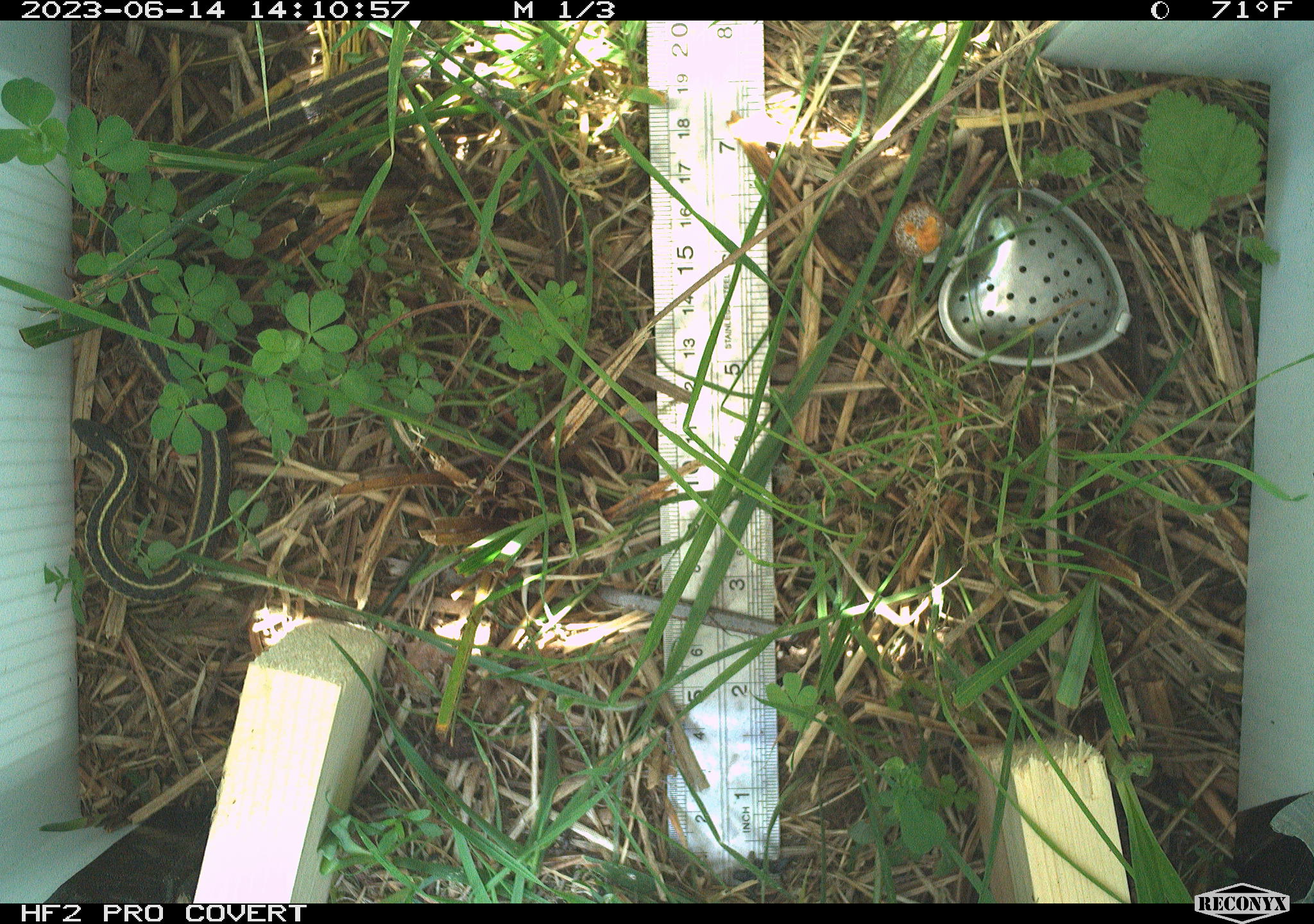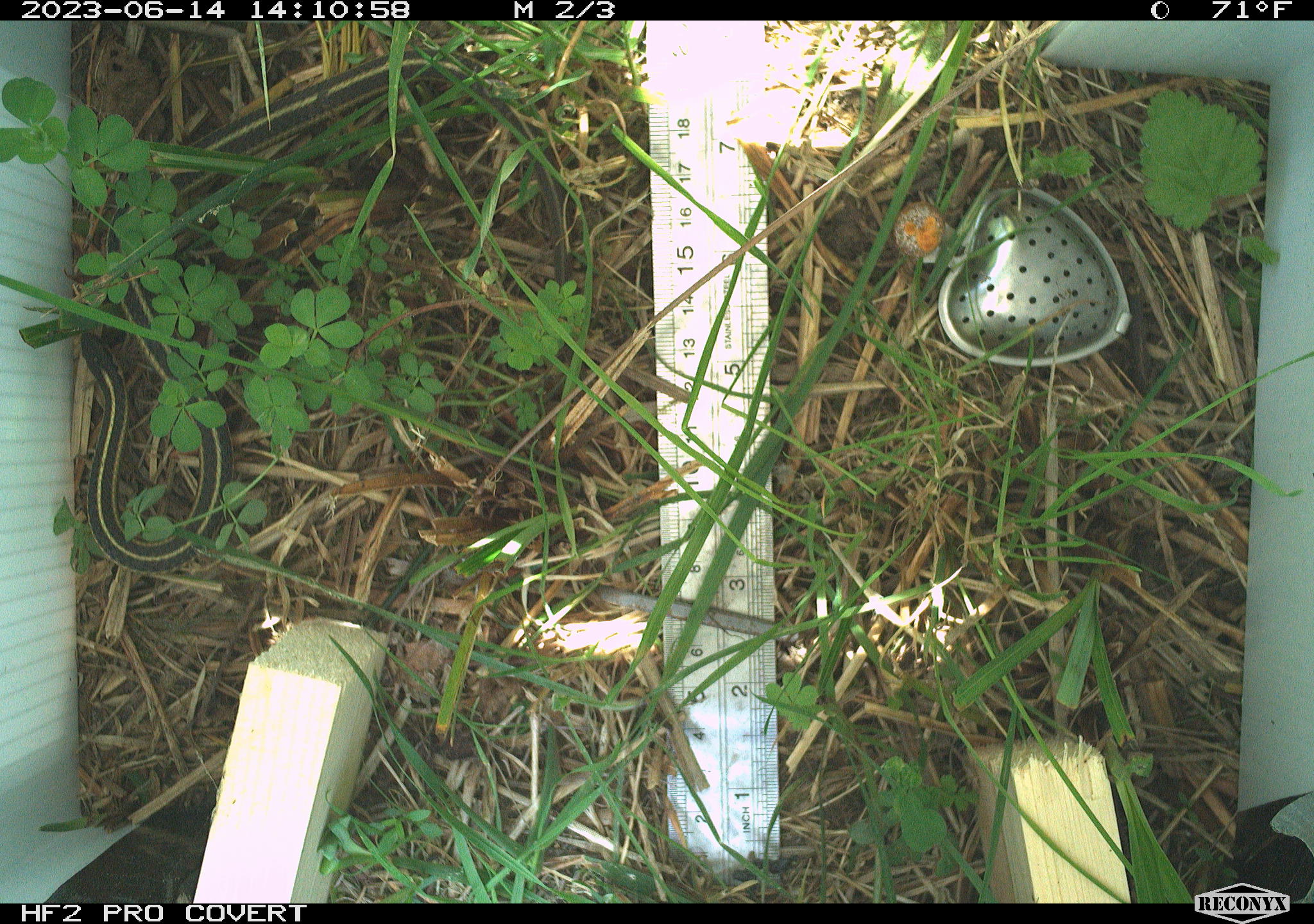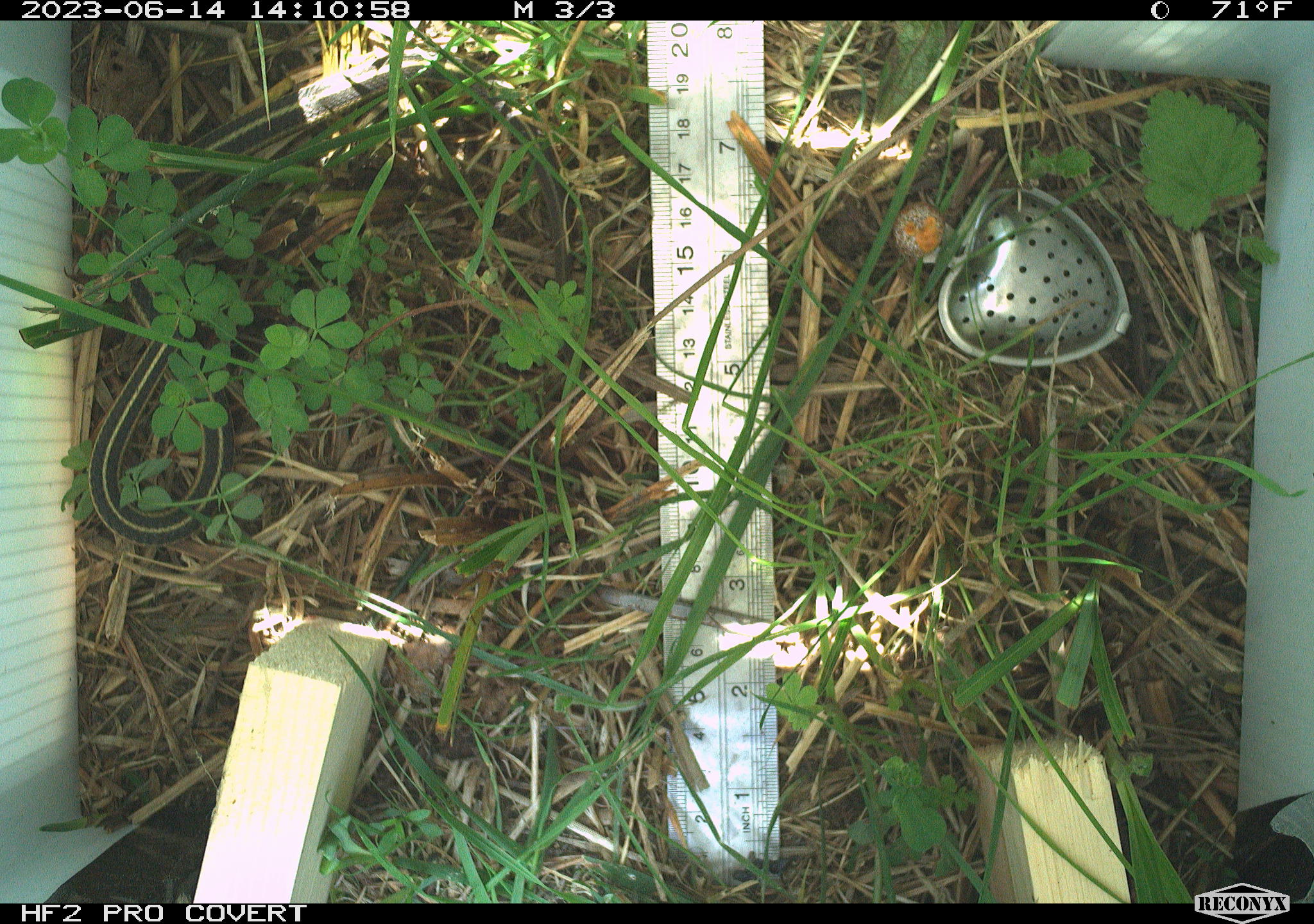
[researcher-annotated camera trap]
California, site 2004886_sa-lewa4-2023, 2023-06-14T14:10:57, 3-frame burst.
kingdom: Animalia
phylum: Chordata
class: Reptilia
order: Squamata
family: Colubridae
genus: Thamnophis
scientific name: Thamnophis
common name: american gartersnakes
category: thamnophis species